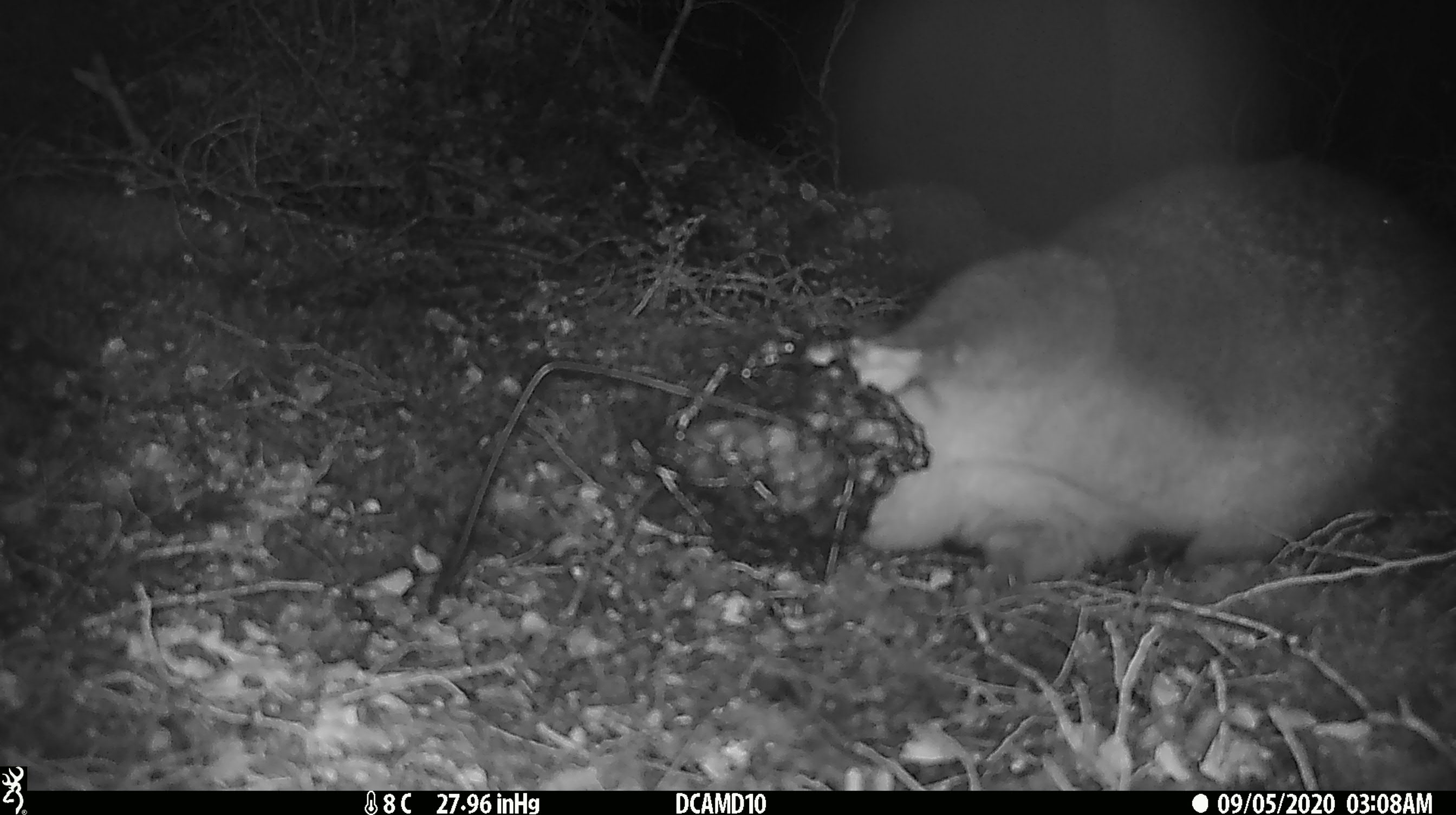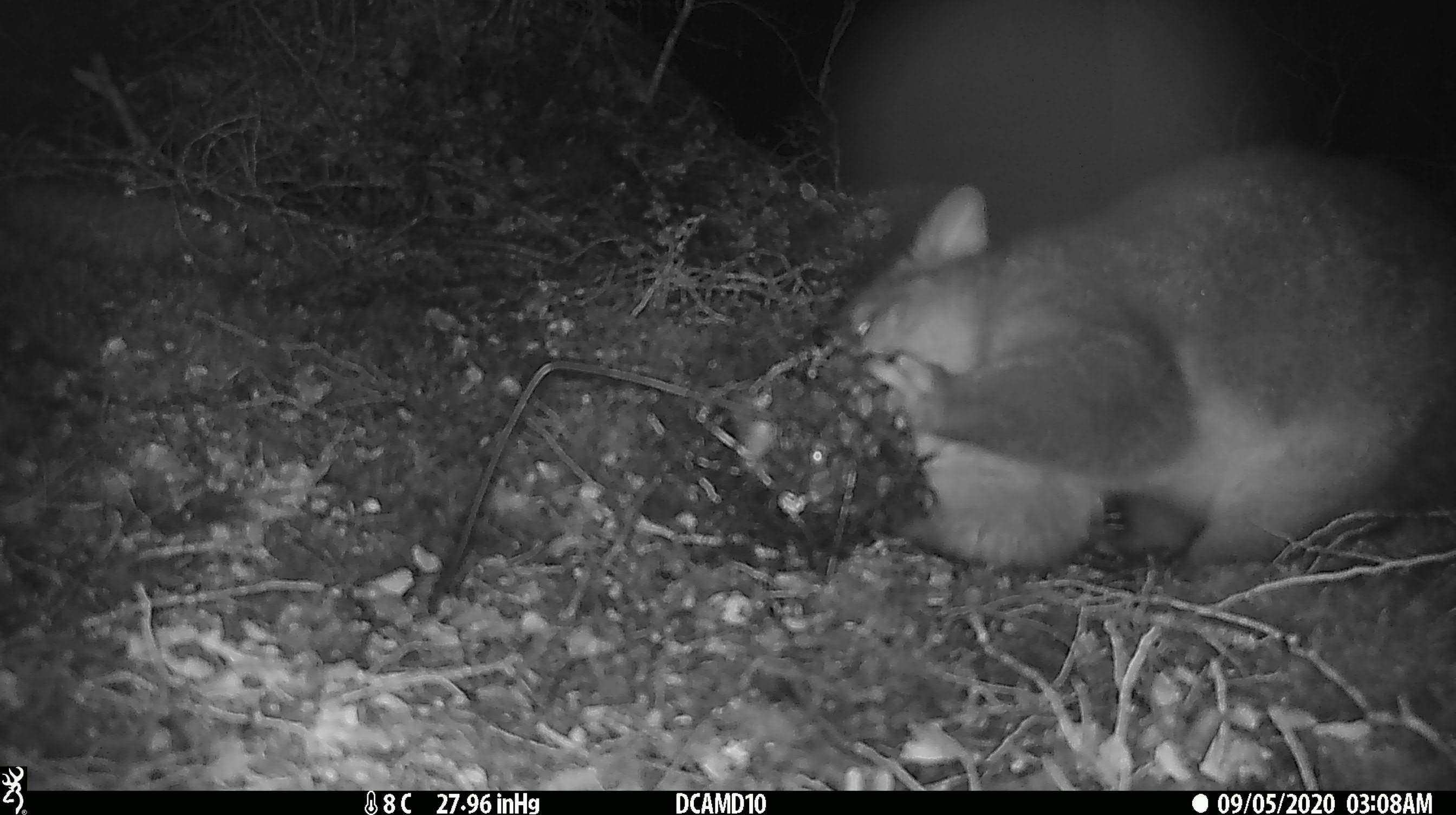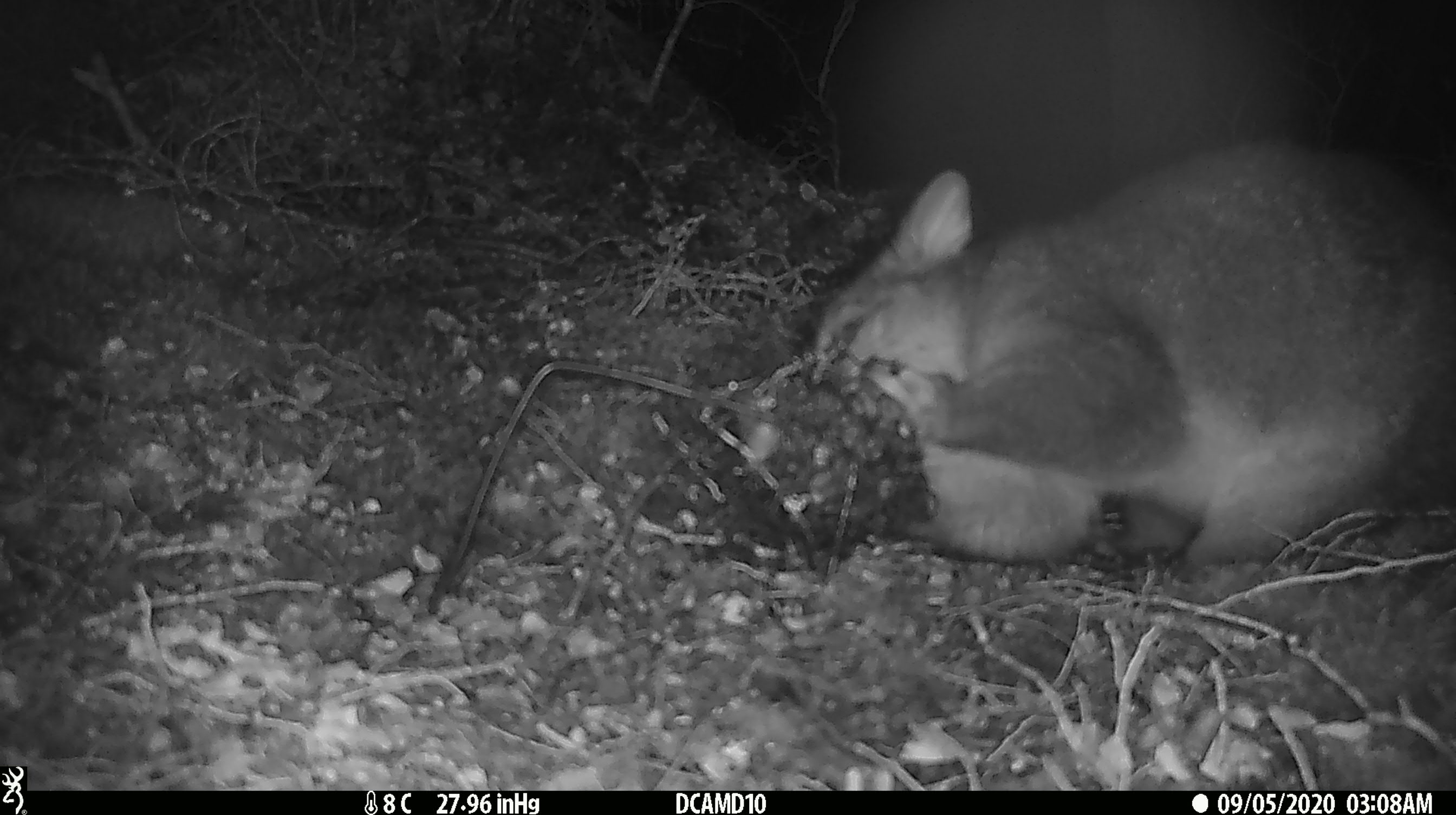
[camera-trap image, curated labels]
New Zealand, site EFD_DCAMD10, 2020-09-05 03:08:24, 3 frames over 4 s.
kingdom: Animalia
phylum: Chordata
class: Mammalia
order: Diprotodontia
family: Phalangeridae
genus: Trichosurus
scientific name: Trichosurus vulpecula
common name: common brushtail possum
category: possum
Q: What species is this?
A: Possum (common brushtail possum) (Trichosurus vulpecula).